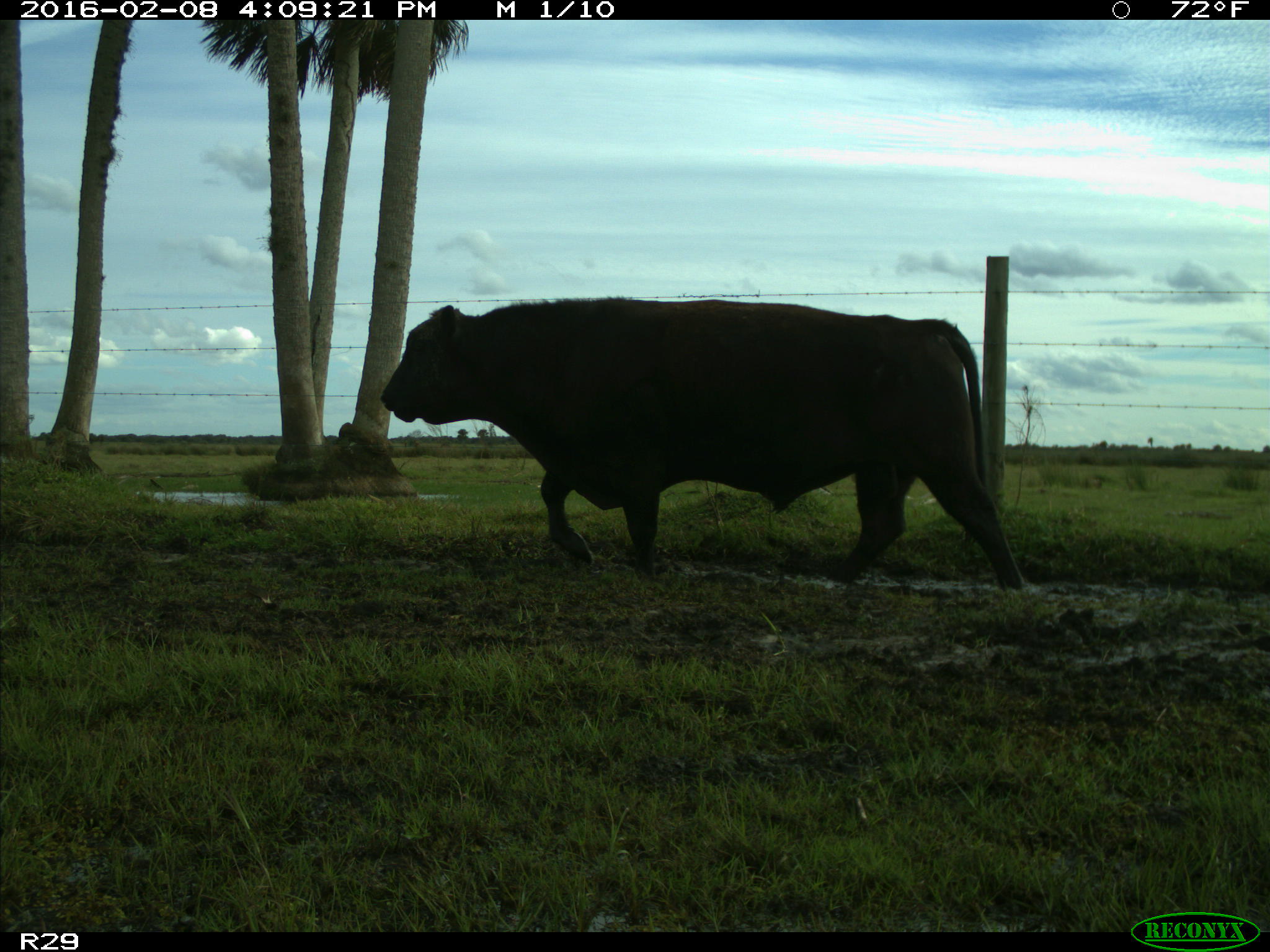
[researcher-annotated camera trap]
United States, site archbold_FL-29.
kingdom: Animalia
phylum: Chordata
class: Mammalia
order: Artiodactyla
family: Bovidae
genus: Bos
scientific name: Bos taurus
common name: domestic cow